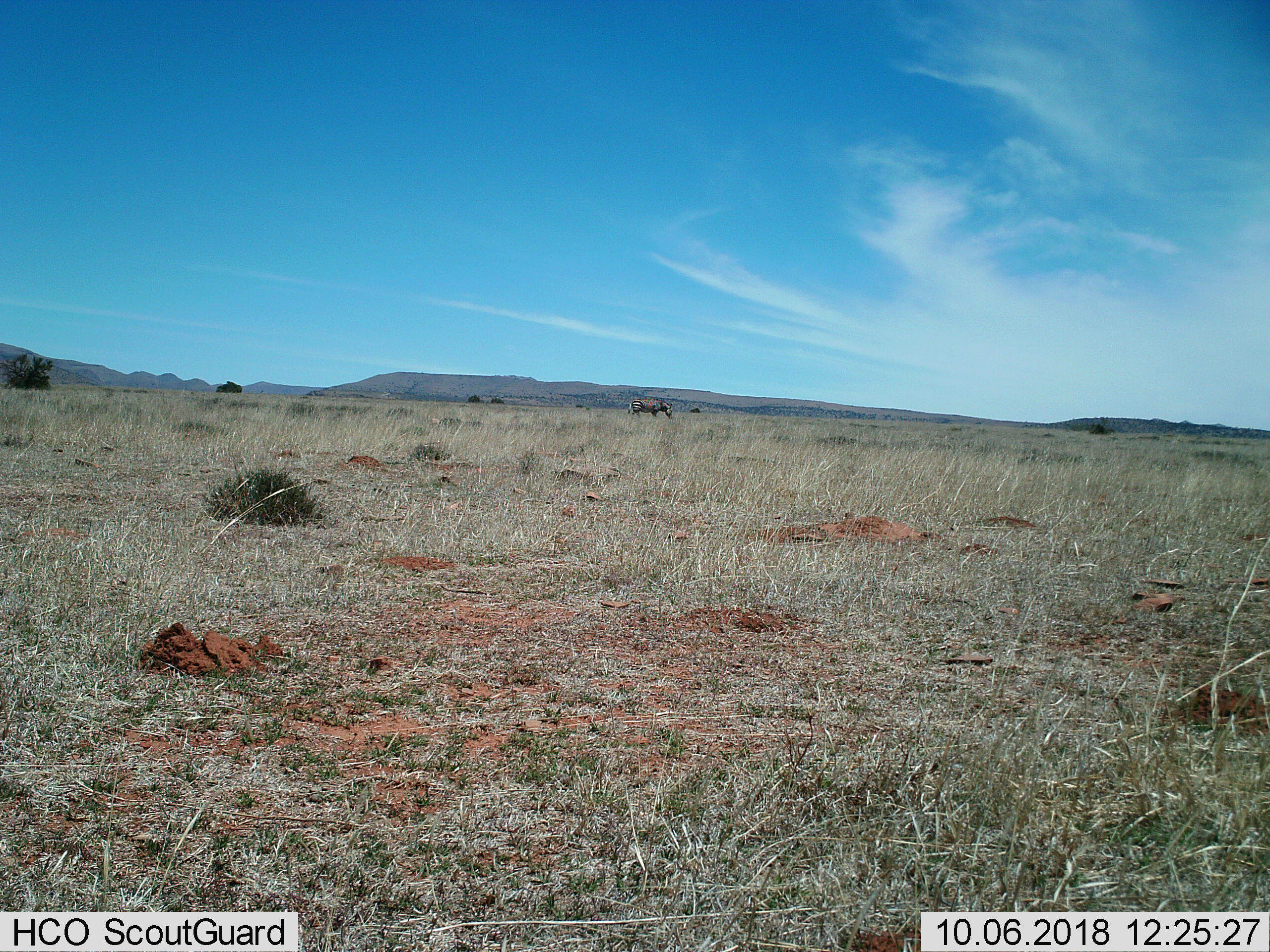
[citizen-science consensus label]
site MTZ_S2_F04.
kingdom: Animalia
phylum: Chordata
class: Mammalia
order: Perissodactyla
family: Equidae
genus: Equus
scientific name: Equus zebra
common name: mountain zebra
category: zebramountain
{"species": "zebramountain (mountain zebra) (Equus zebra)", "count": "1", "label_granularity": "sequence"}